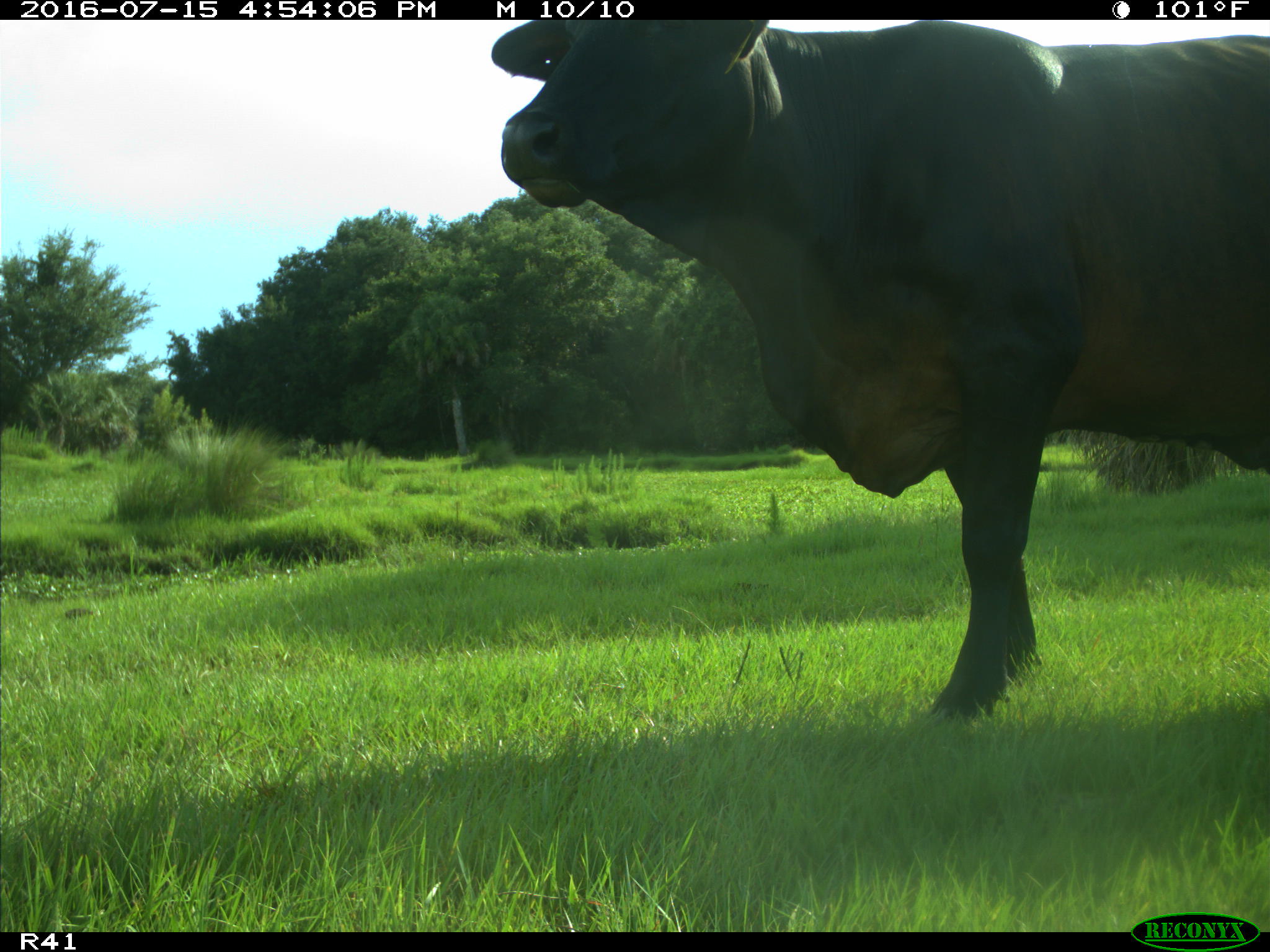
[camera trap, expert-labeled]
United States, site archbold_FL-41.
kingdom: Animalia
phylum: Chordata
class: Mammalia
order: Artiodactyla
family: Bovidae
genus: Bos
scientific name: Bos taurus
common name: domestic cow